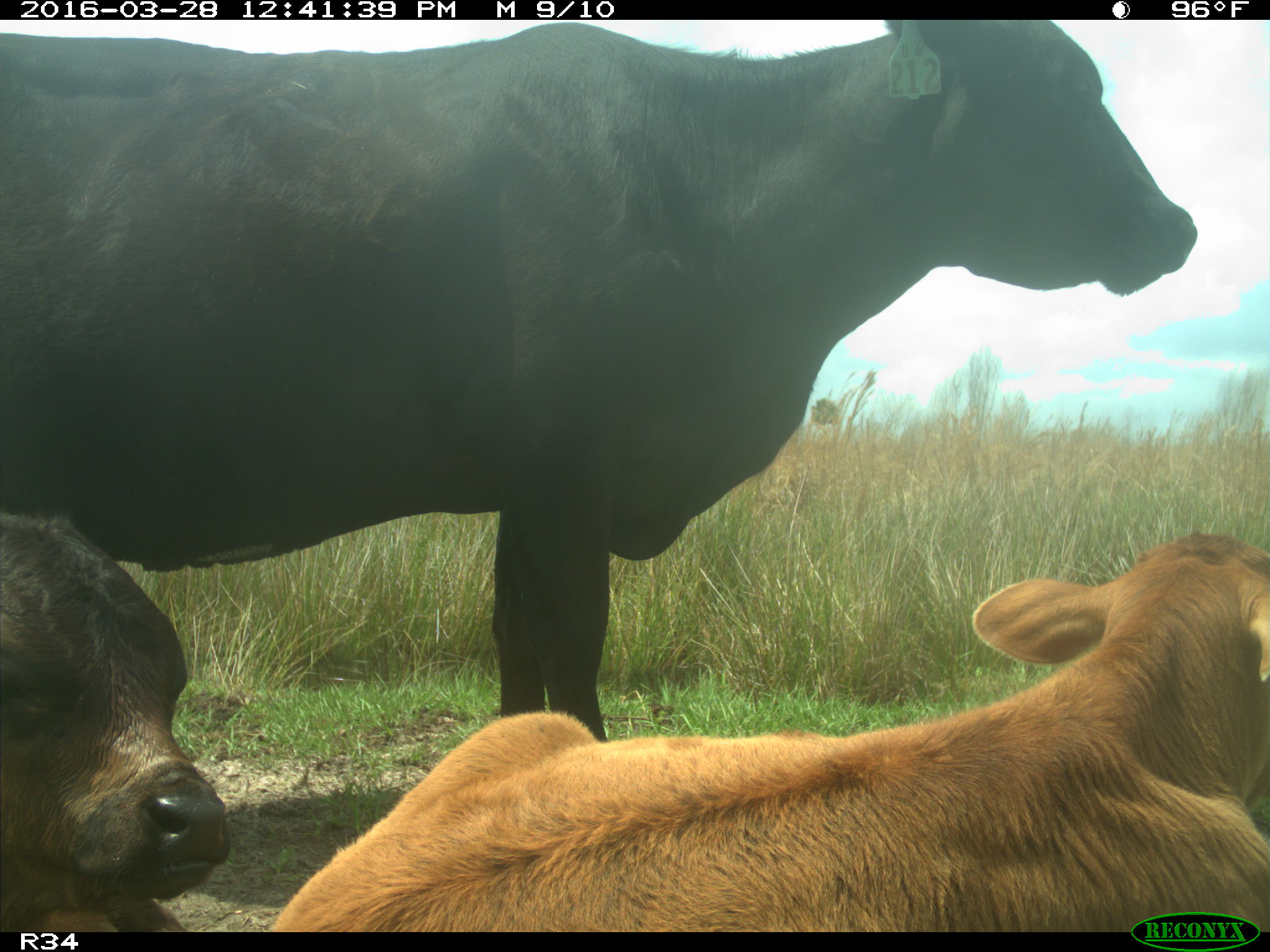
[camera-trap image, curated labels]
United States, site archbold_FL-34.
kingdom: Animalia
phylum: Chordata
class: Mammalia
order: Artiodactyla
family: Bovidae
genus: Bos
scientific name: Bos taurus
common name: domestic cow